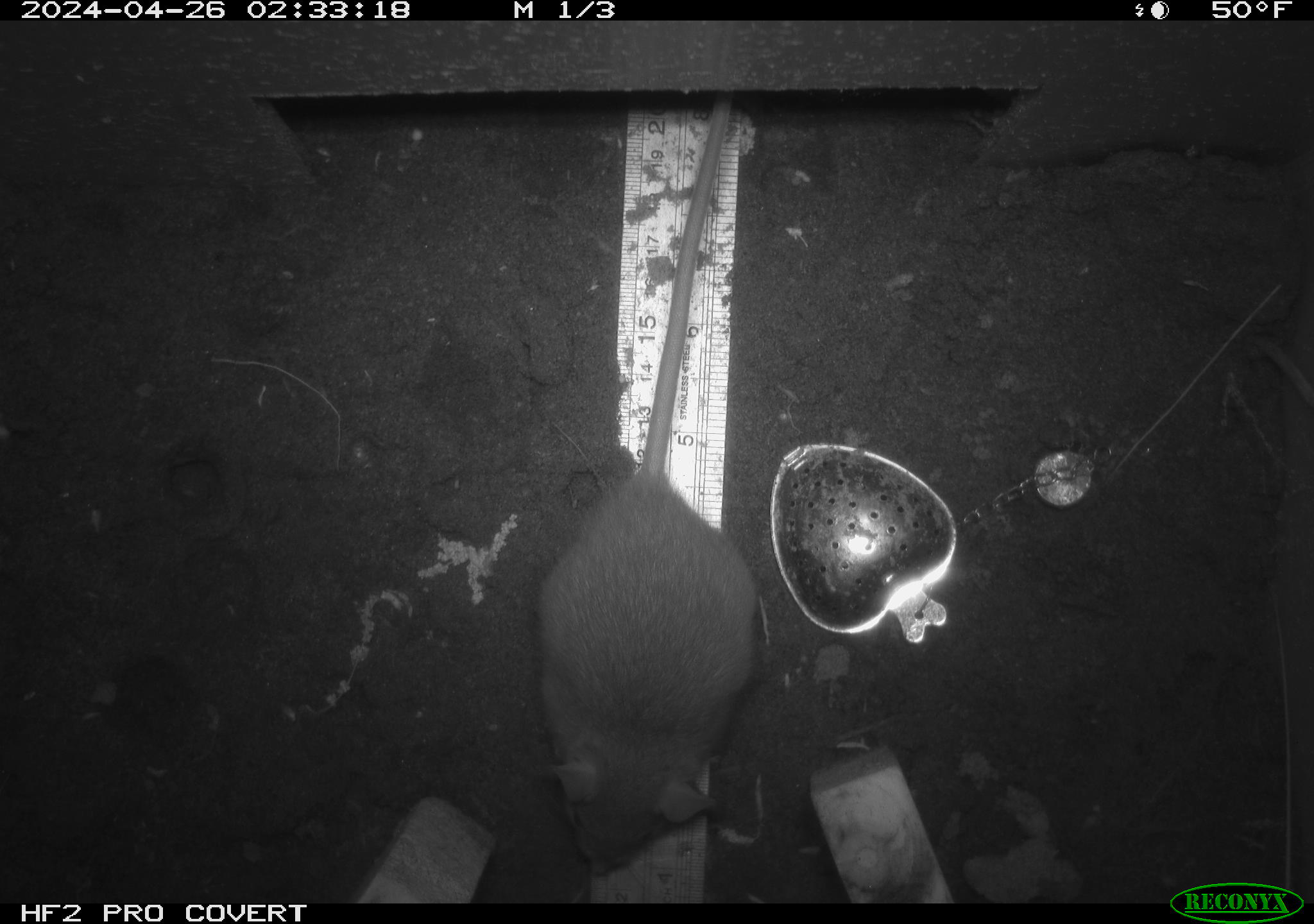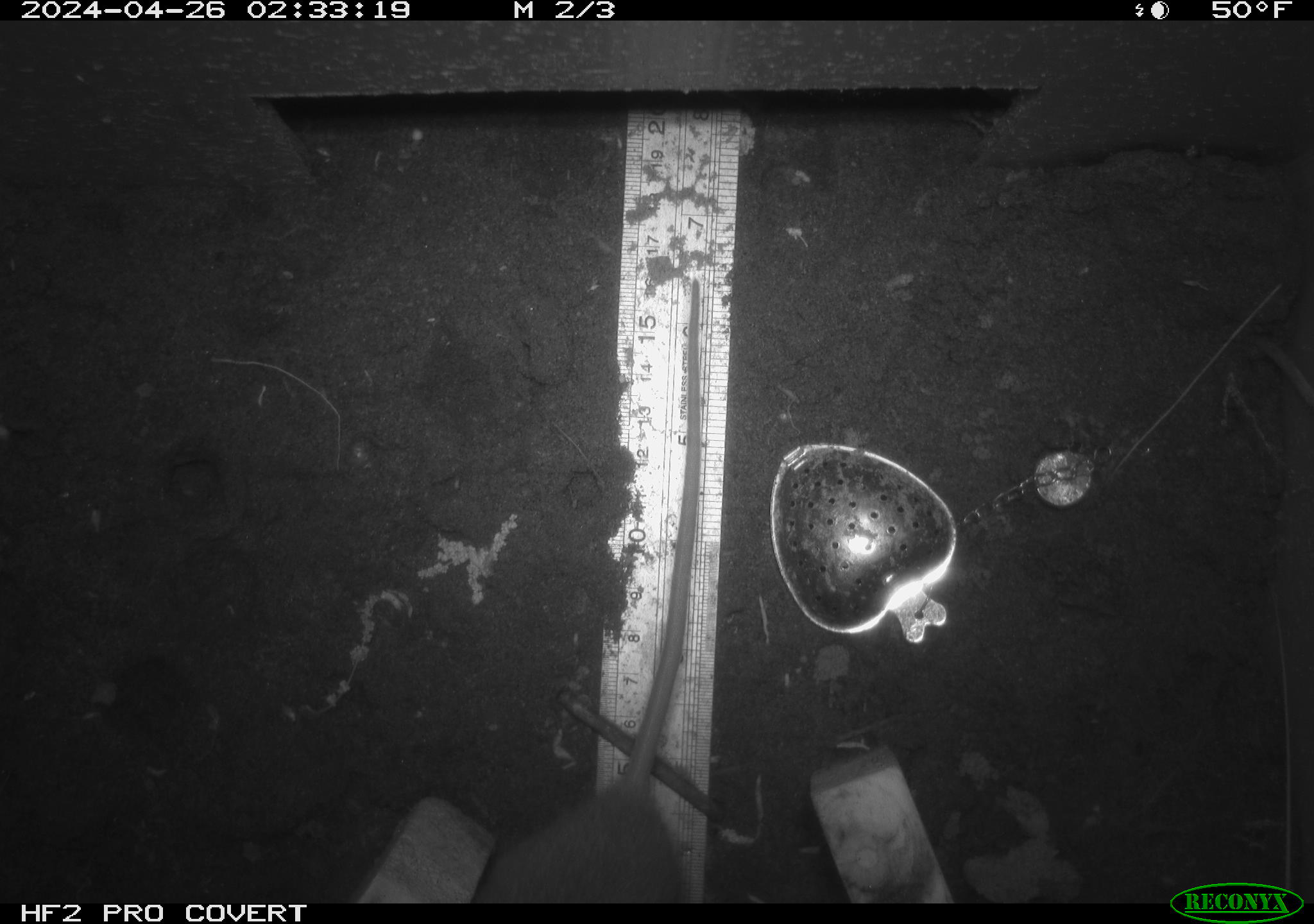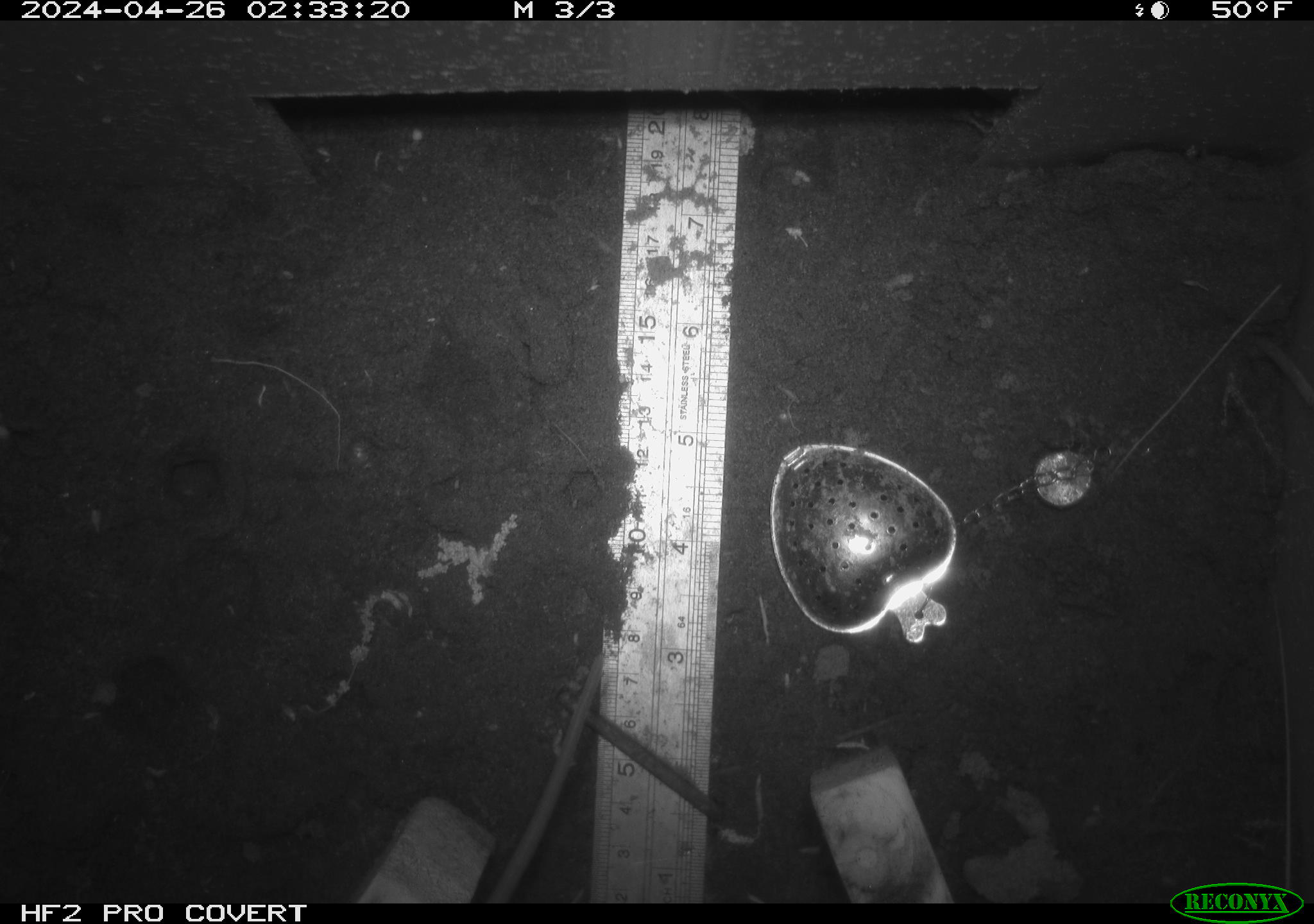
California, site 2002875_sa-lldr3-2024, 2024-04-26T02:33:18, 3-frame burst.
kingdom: Animalia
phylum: Chordata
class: Mammalia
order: Rodentia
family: Muridae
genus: Rattus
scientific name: Rattus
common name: rat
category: rattus species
Rattus species (rat) (Rattus).